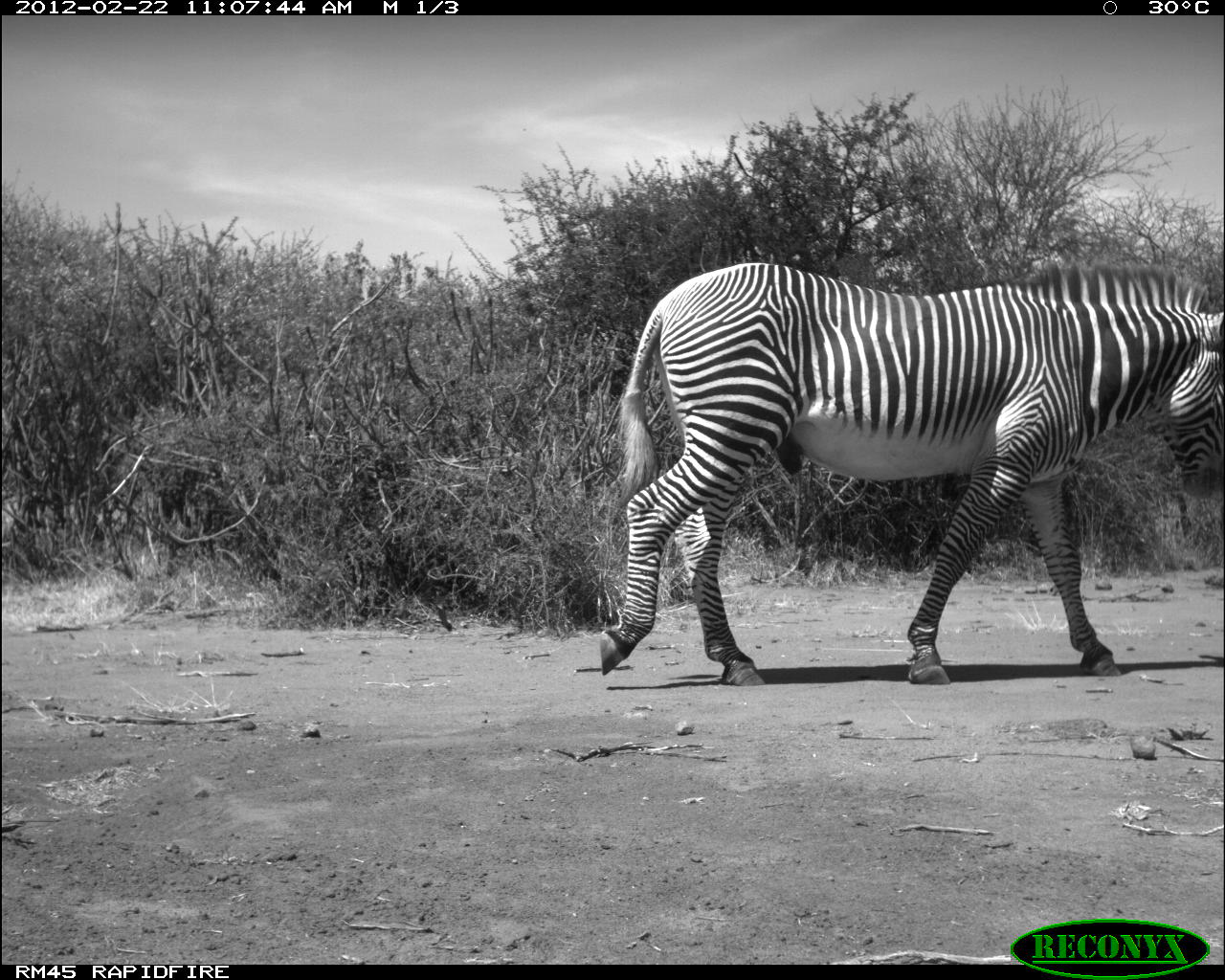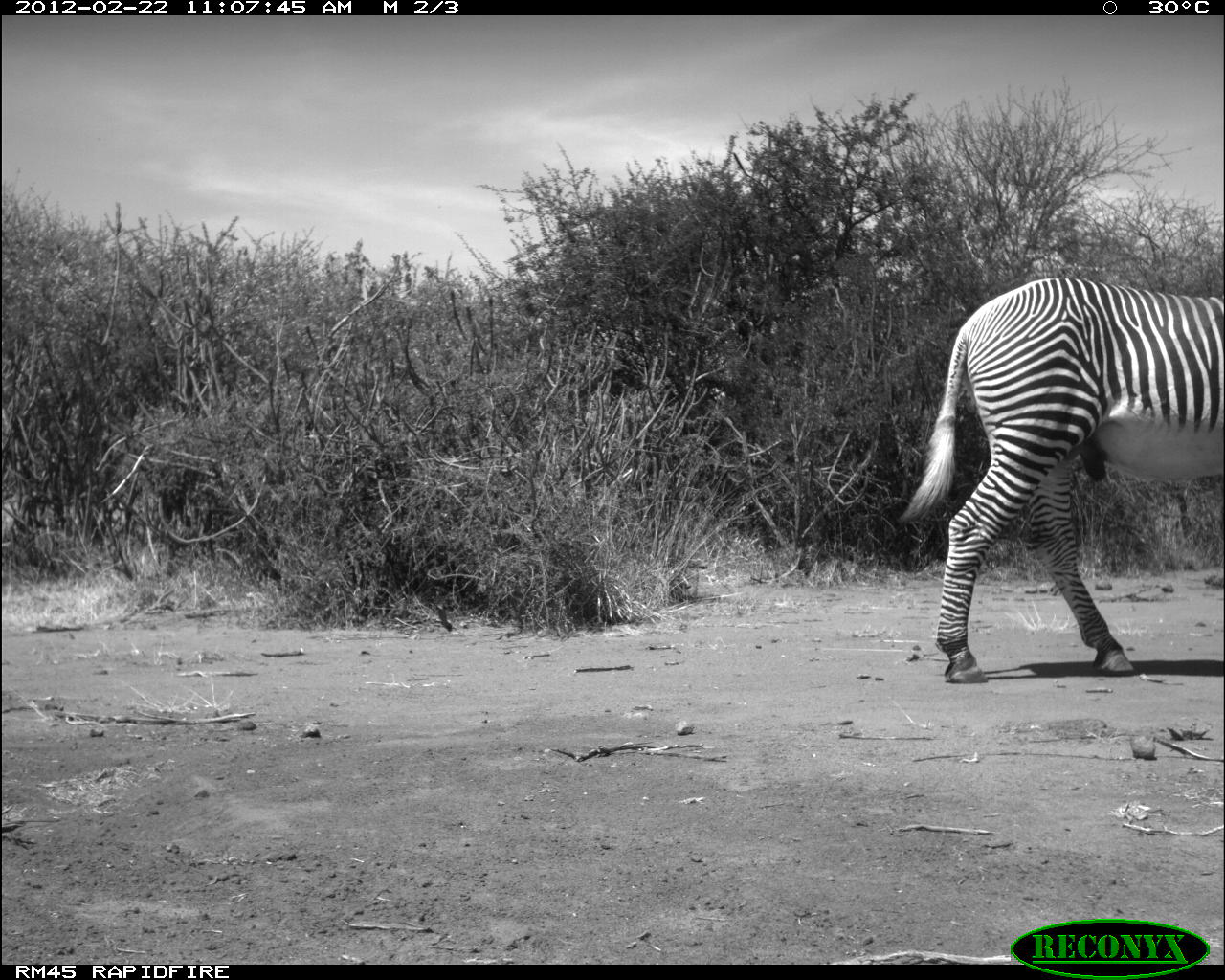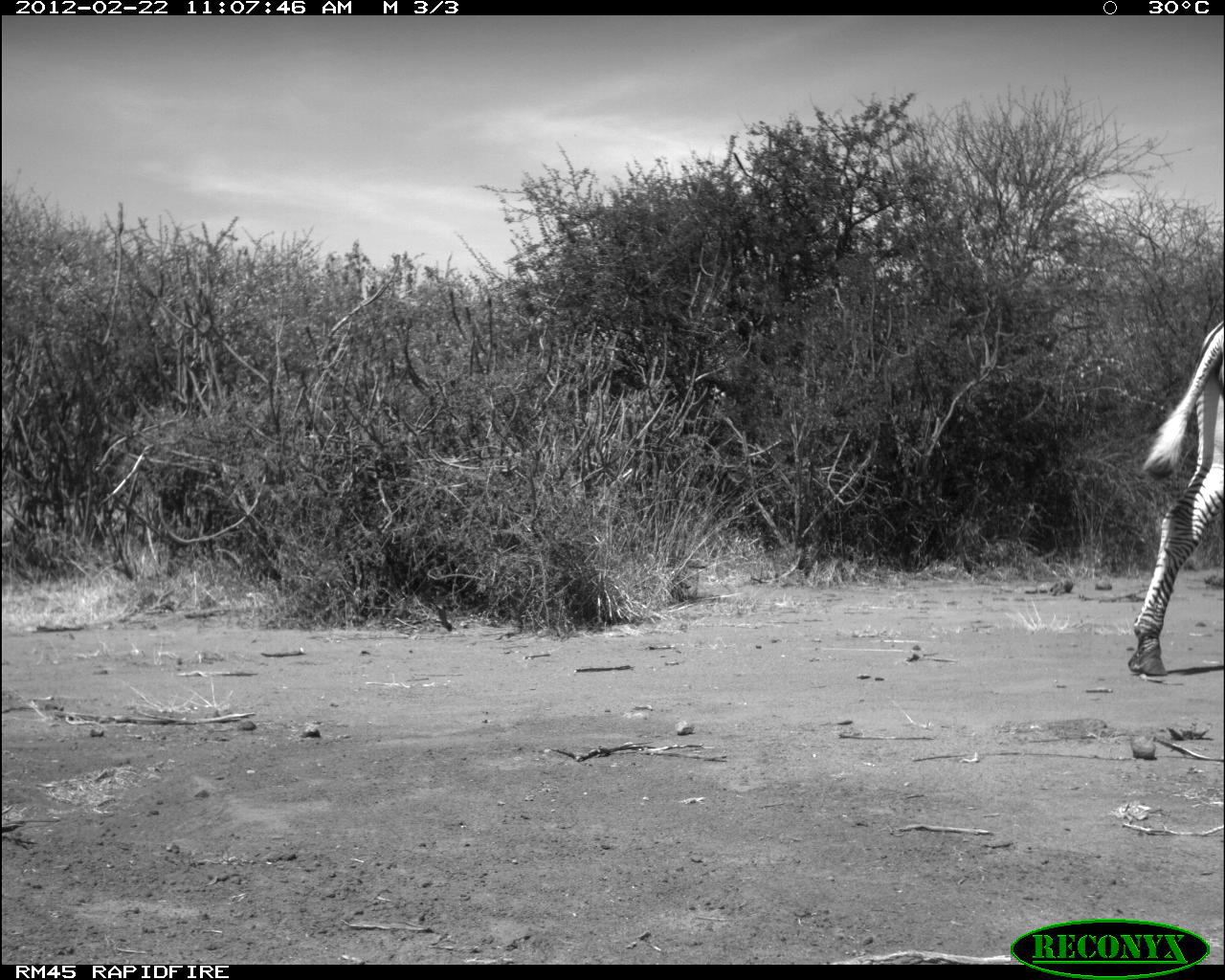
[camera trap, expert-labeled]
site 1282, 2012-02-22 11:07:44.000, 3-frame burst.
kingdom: Animalia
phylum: Chordata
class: Mammalia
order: Perissodactyla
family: Equidae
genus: Equus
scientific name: Equus grevyi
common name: grévy's zebra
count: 1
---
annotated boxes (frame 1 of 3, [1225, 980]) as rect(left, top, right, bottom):
equus grevyi: rect(594, 255, 1224, 688)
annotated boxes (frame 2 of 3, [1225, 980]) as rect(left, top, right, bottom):
equus grevyi: rect(894, 273, 1225, 688)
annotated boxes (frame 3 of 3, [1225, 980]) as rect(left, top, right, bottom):
equus grevyi: rect(1120, 306, 1225, 678)